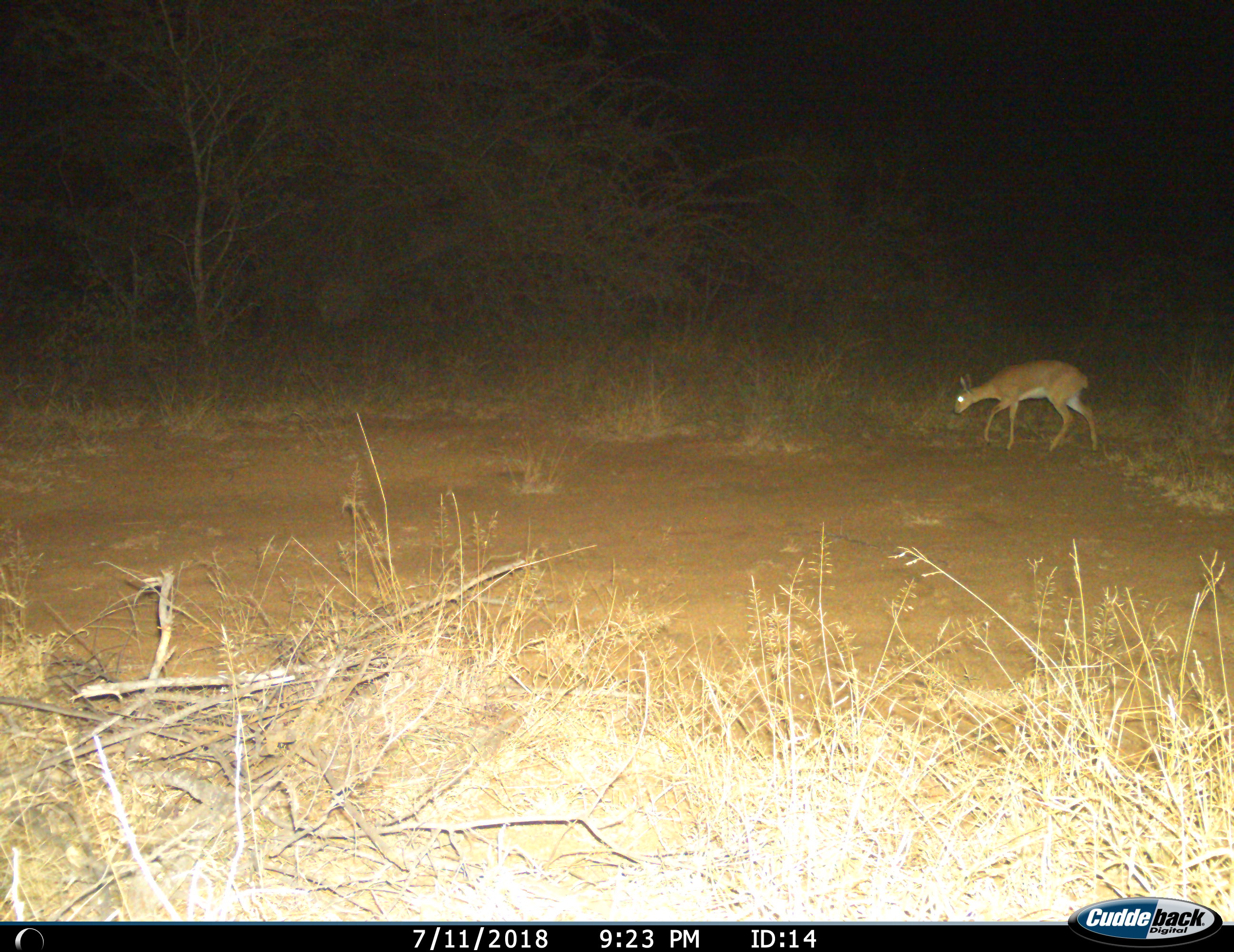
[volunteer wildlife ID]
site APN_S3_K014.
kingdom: Animalia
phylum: Chordata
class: Mammalia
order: Artiodactyla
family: Bovidae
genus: Raphicerus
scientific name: Raphicerus campestris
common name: steenbok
Steenbok (Raphicerus campestris), count 1. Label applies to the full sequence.